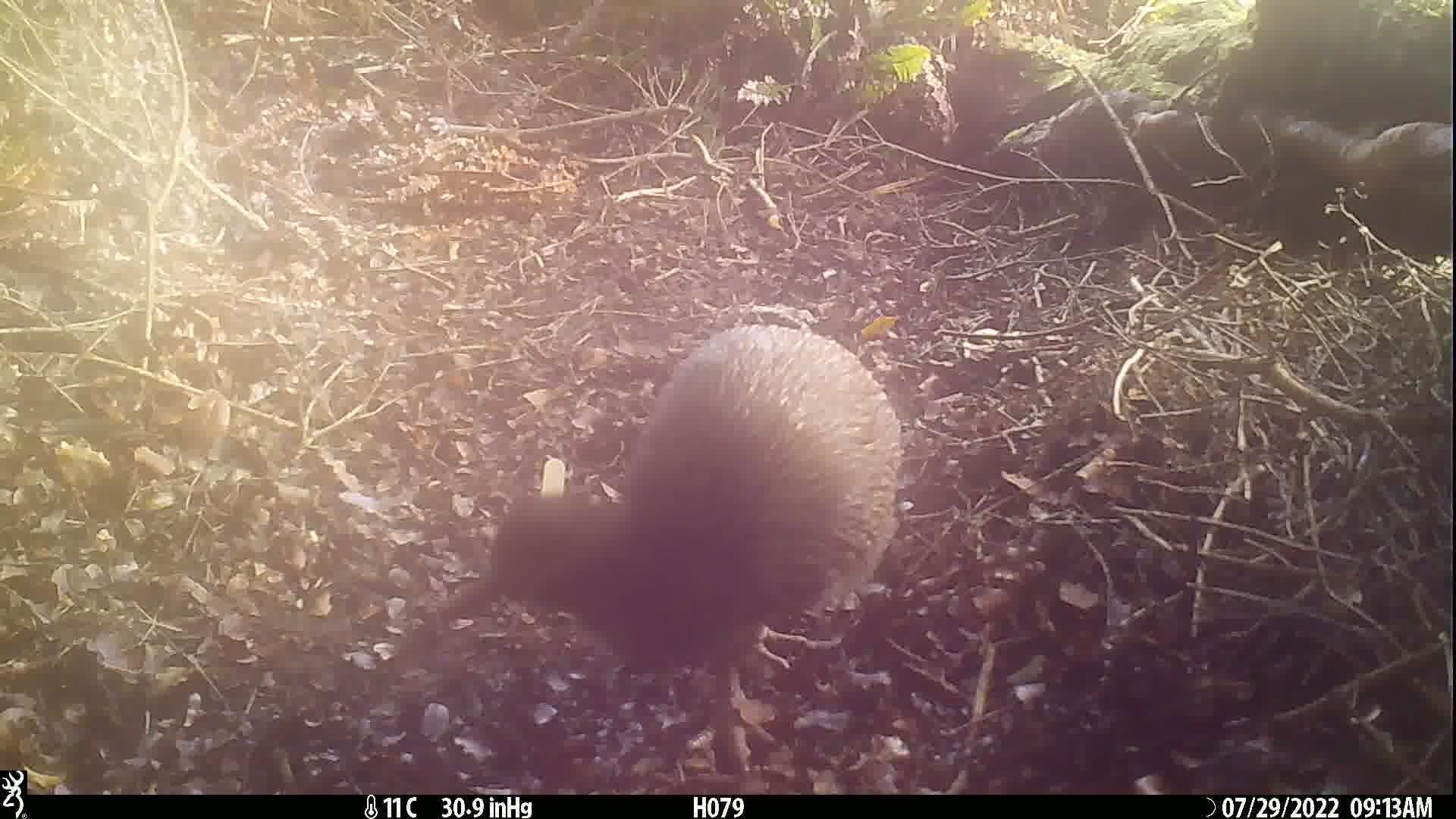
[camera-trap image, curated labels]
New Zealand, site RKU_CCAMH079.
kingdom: Animalia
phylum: Chordata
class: Aves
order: Apterygiformes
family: Apterygidae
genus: Apteryx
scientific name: Apteryx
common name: kiwi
Kiwi (Apteryx).